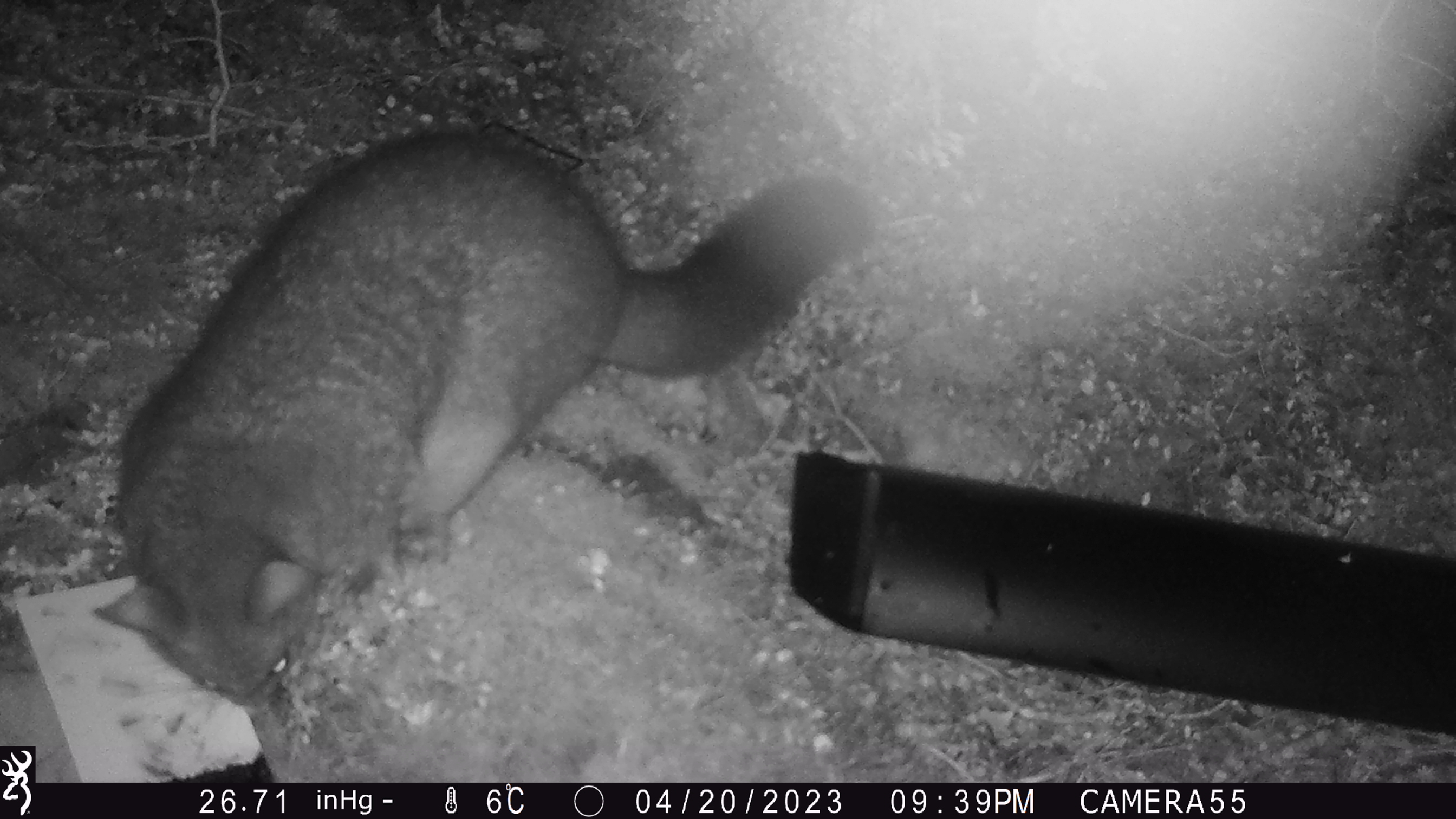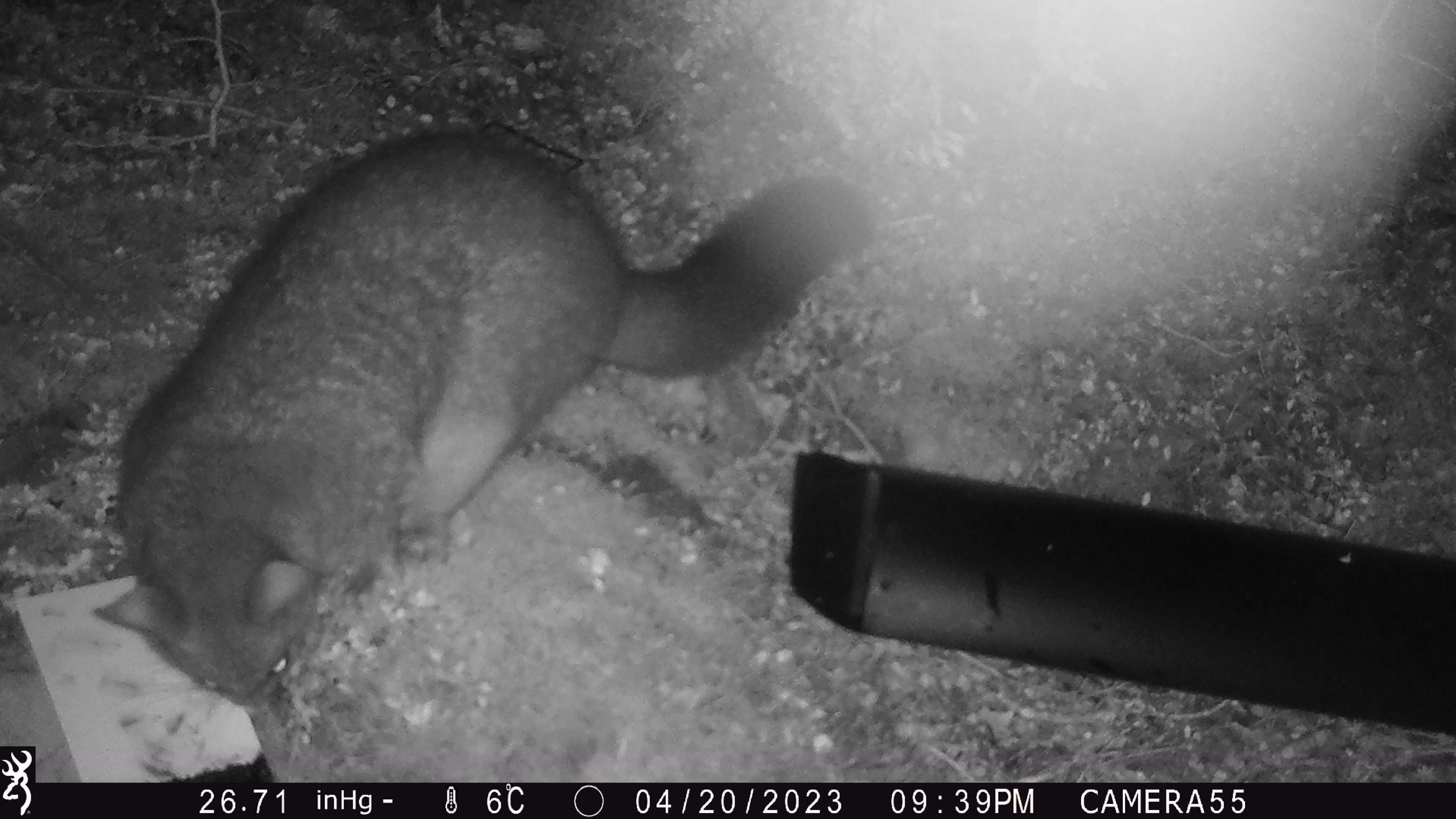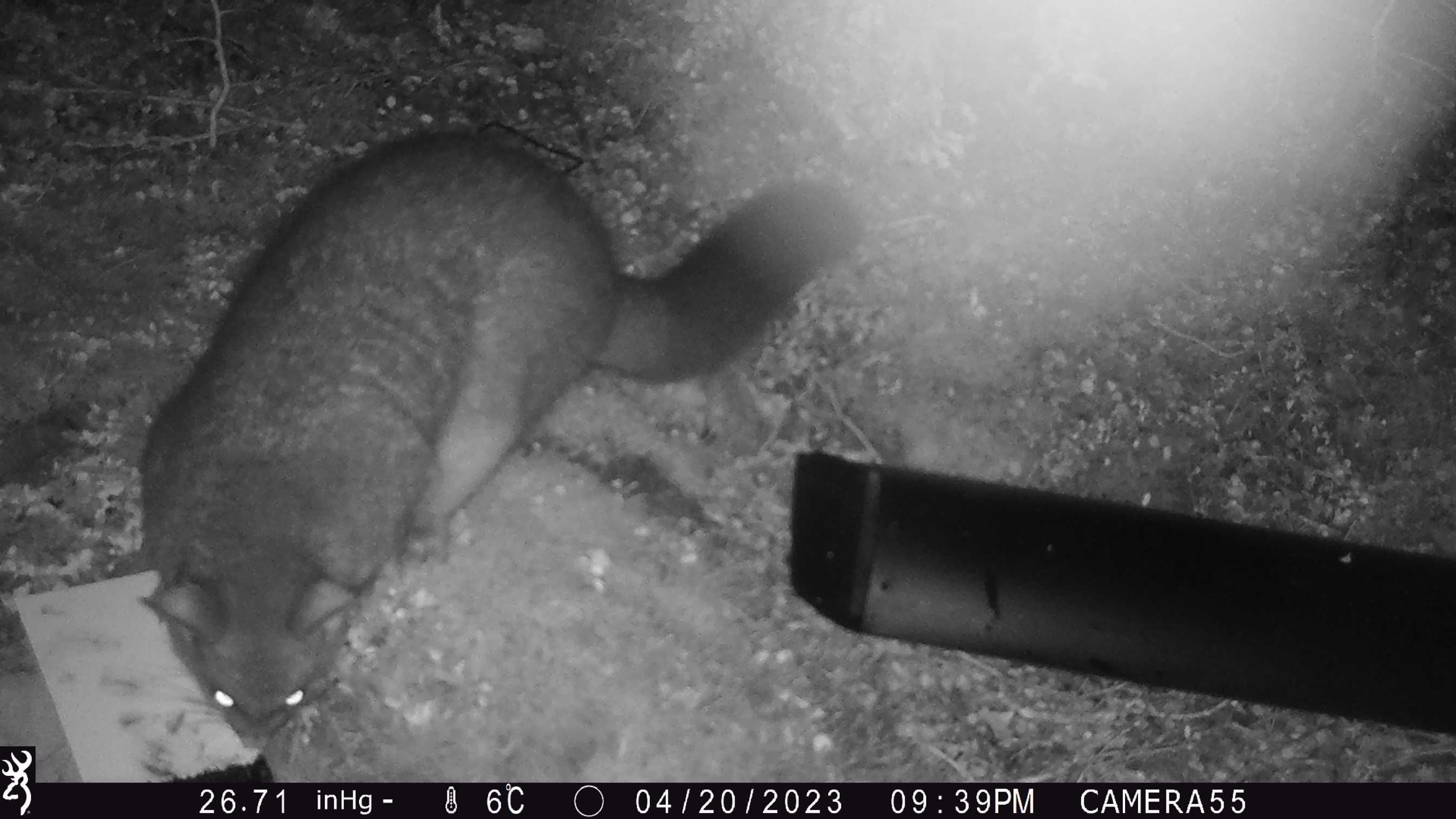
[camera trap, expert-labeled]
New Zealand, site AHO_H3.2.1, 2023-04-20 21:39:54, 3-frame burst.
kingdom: Animalia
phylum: Chordata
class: Mammalia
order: Diprotodontia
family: Phalangeridae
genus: Trichosurus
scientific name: Trichosurus vulpecula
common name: common brushtail possum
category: possum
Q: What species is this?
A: Possum (common brushtail possum) (Trichosurus vulpecula).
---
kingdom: Animalia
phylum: Chordata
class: Mammalia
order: Carnivora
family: Mustelidae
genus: Mustela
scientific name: Mustela erminea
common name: stoat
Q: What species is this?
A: Stoat (Mustela erminea).